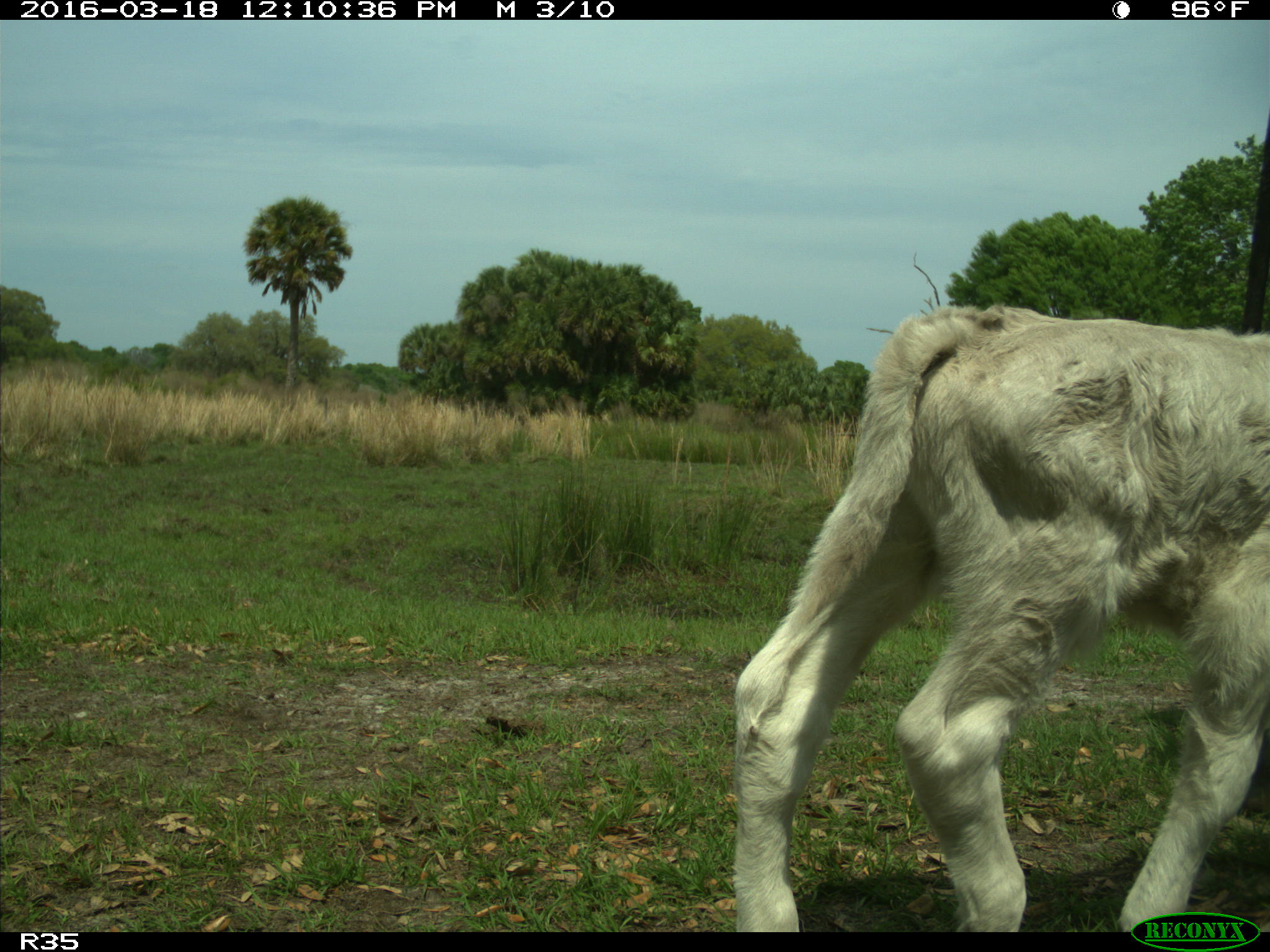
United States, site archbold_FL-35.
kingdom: Animalia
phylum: Chordata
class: Mammalia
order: Artiodactyla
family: Bovidae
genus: Bos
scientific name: Bos taurus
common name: domestic cow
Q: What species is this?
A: Bos taurus (domestic cow).